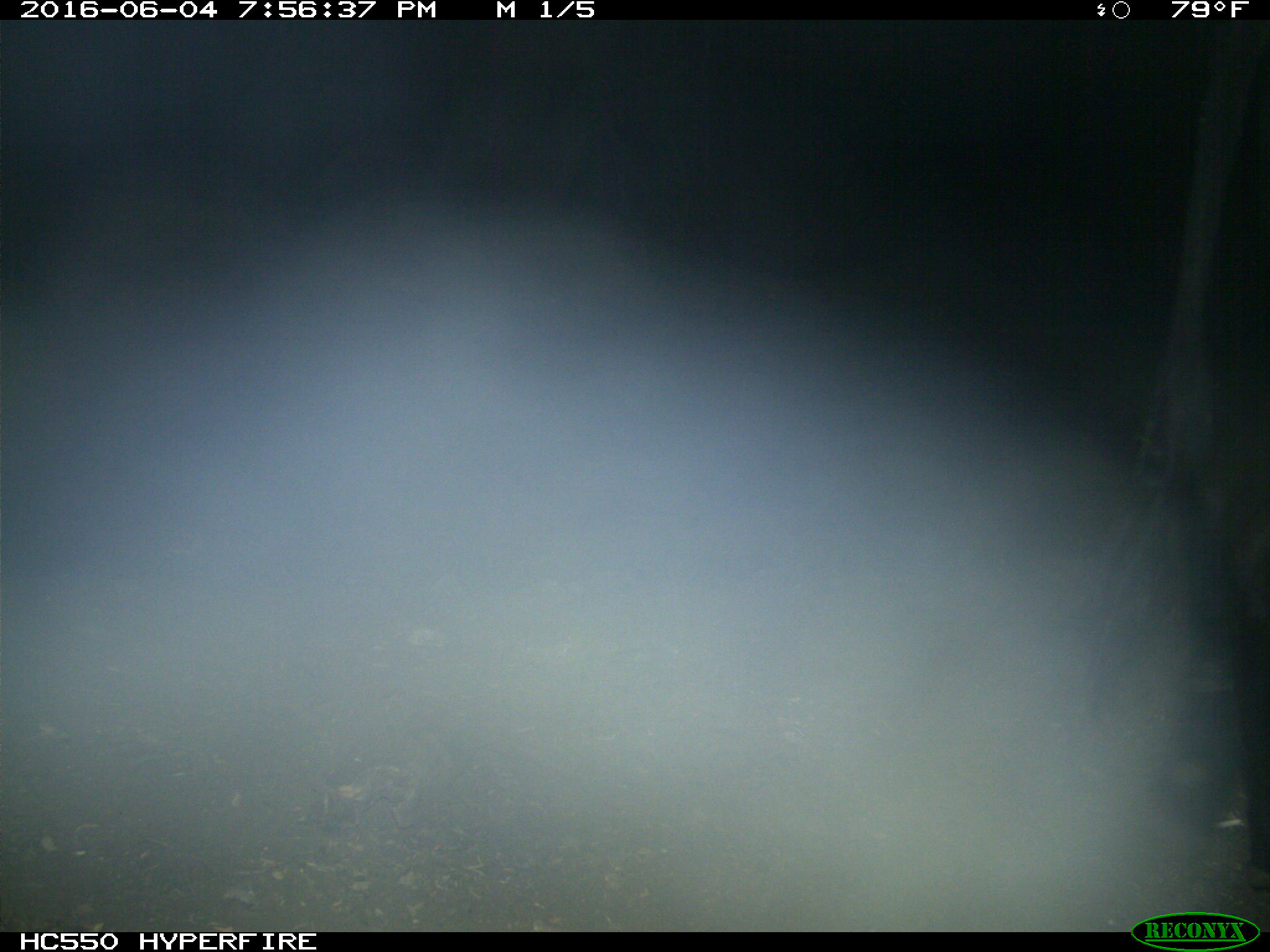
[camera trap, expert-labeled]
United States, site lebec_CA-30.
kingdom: Animalia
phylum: Chordata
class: Mammalia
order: Artiodactyla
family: Bovidae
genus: Bos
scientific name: Bos taurus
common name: domestic cow